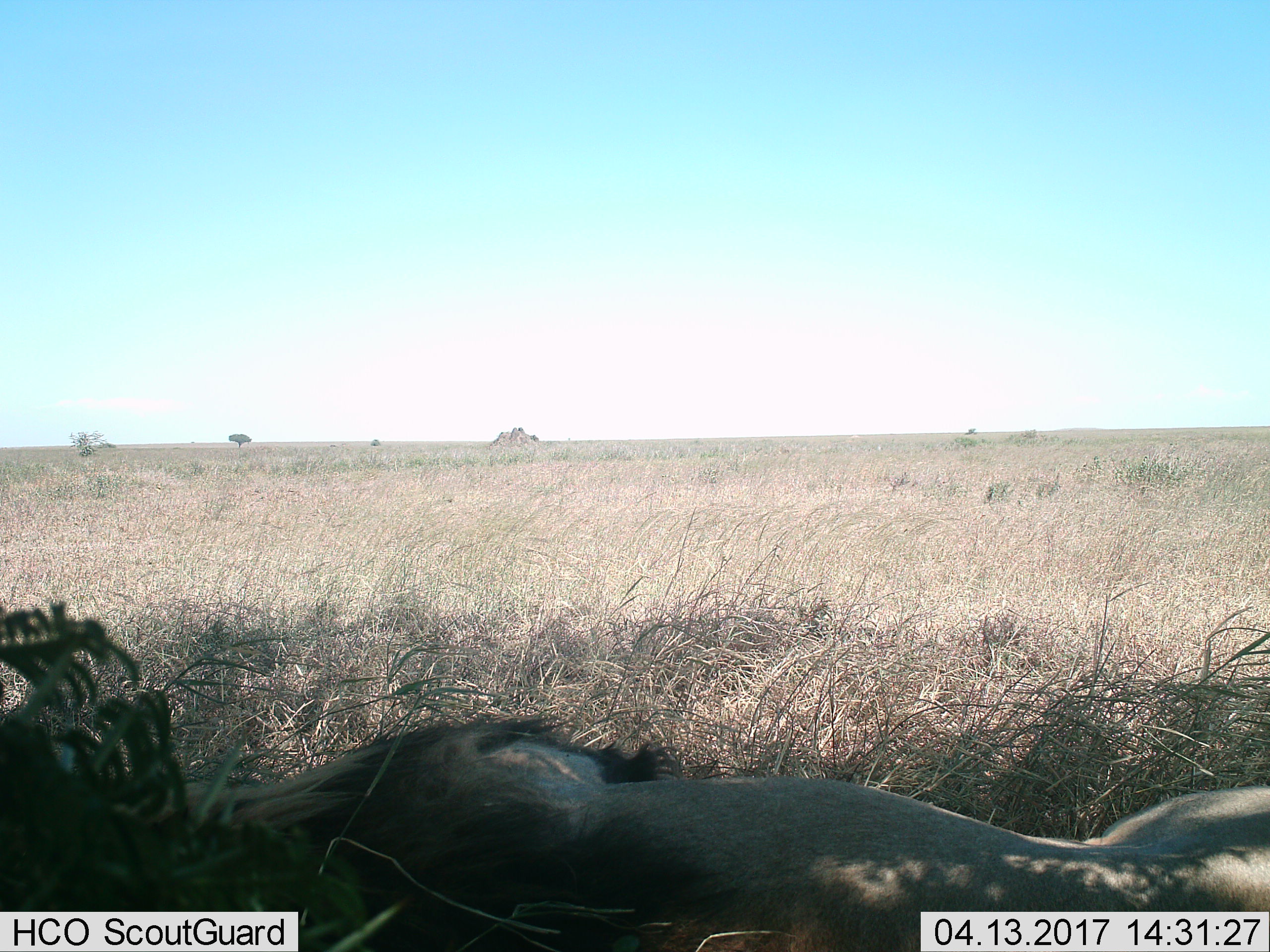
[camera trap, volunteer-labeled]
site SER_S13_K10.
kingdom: Animalia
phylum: Chordata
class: Mammalia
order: Carnivora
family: Felidae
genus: Panthera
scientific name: Panthera leo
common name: lion male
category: lionmale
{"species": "lionmale (lion male) (Panthera leo)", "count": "1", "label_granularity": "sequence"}